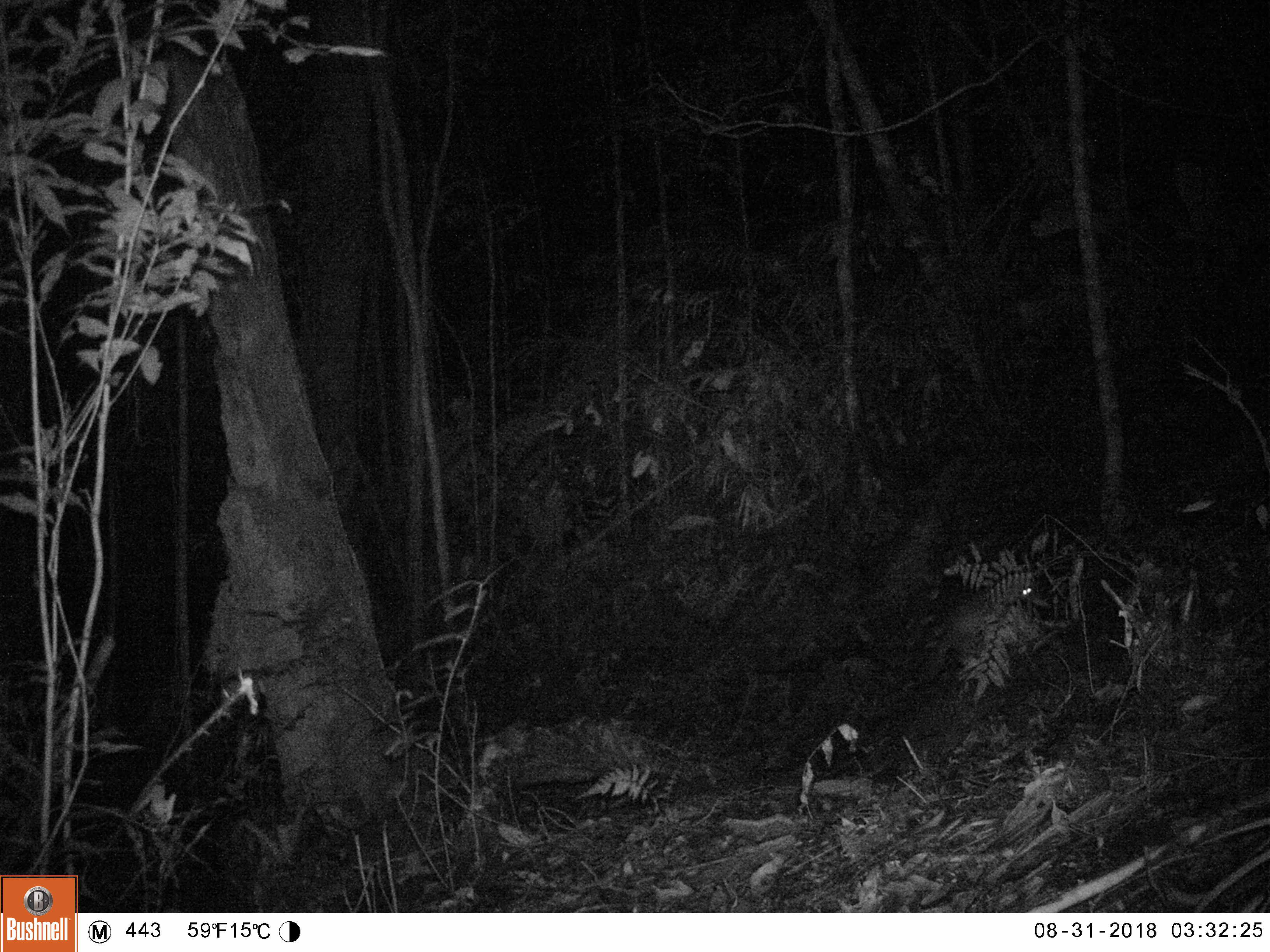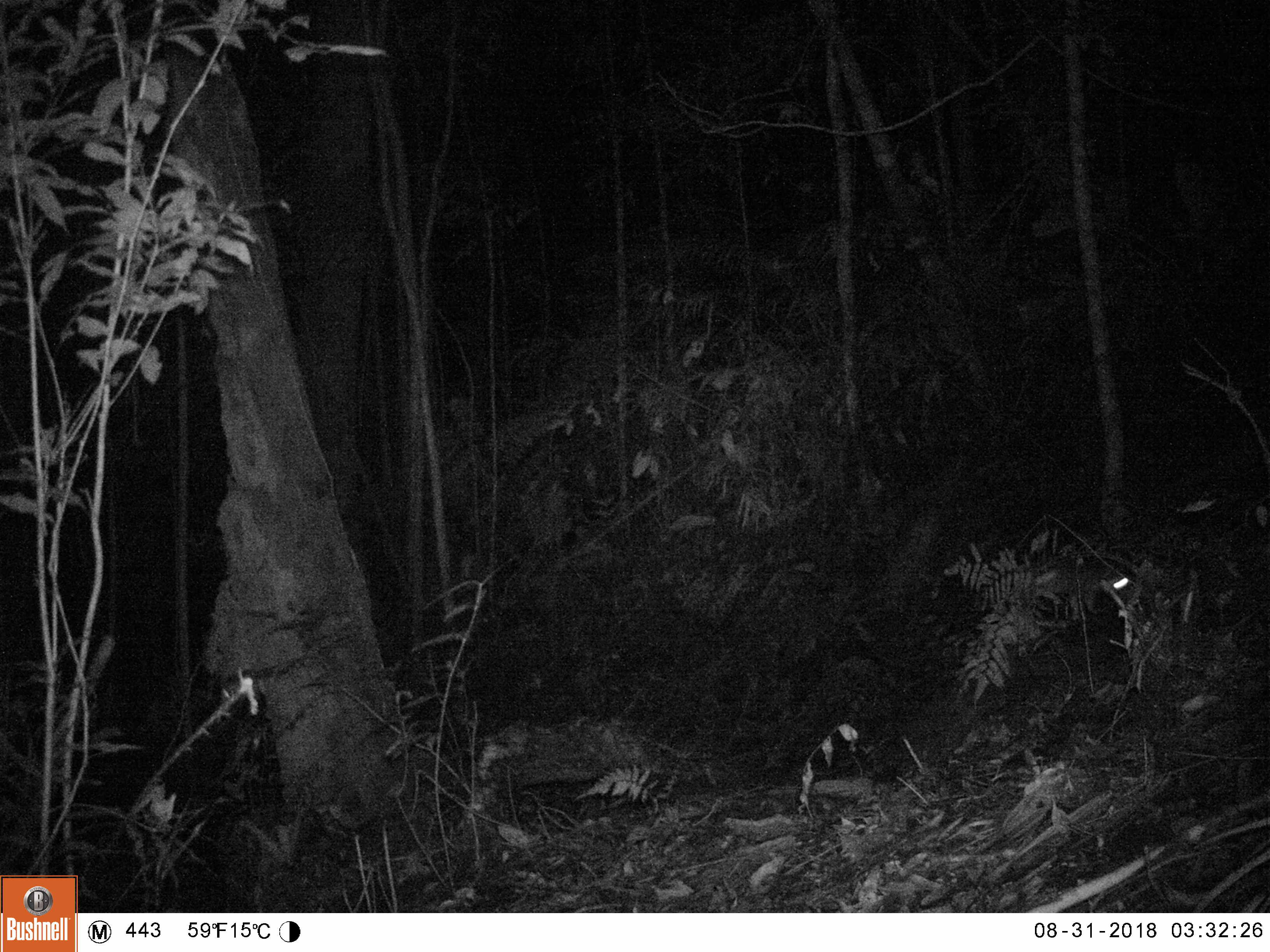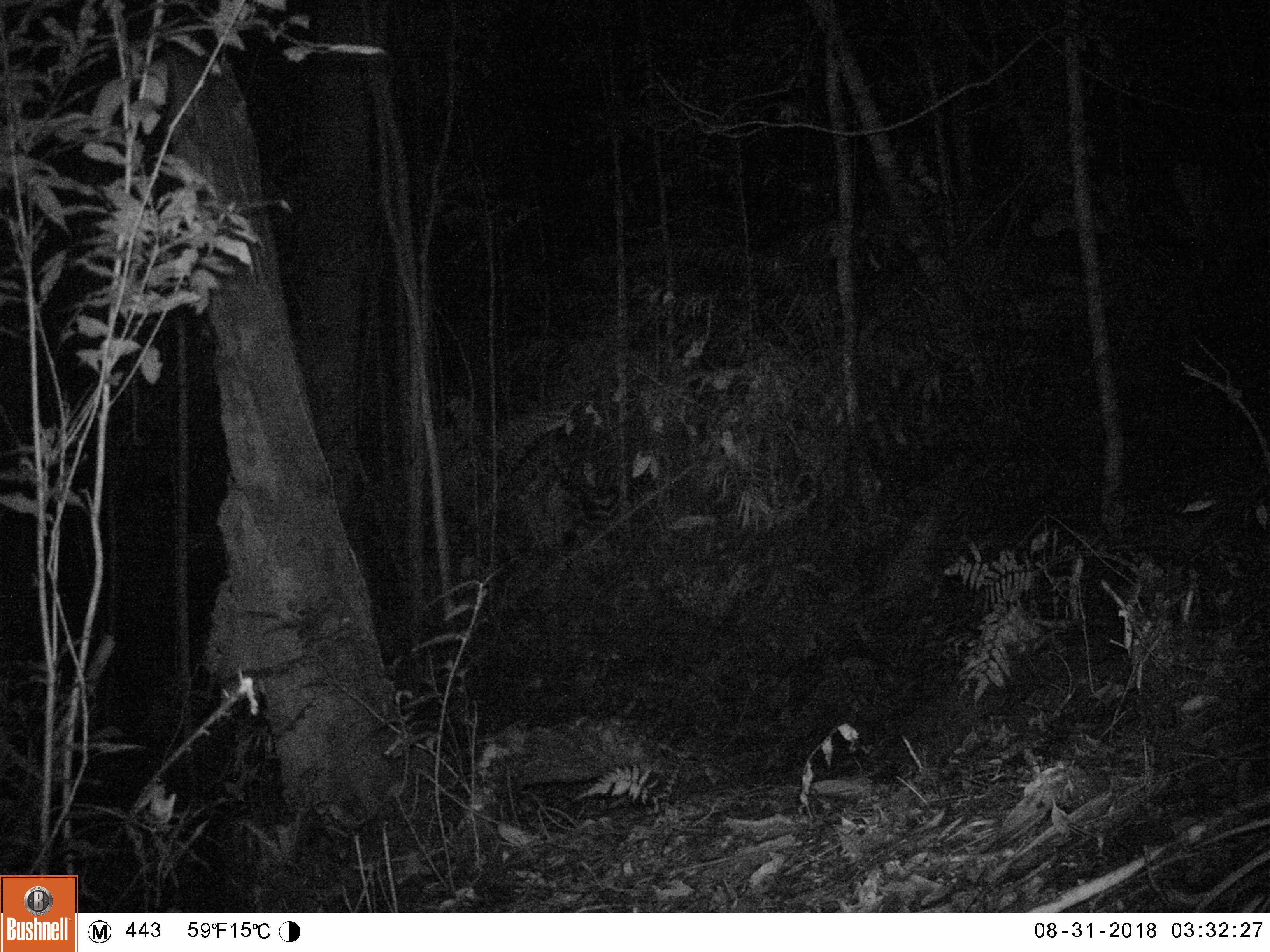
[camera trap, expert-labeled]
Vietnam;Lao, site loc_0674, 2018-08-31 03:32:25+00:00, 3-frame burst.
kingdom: Animalia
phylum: Chordata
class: Mammalia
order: Carnivora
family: Viverridae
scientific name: Paradoxurinae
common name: palm civet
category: unidentified palm civet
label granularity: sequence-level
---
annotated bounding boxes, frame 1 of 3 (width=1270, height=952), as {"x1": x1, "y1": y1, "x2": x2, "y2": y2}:
unidentified palm civet: {"x1": 927, "y1": 573, "x2": 1037, "y2": 680}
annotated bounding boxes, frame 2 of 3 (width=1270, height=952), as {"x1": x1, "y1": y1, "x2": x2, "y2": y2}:
unidentified palm civet: {"x1": 1030, "y1": 564, "x2": 1126, "y2": 614}